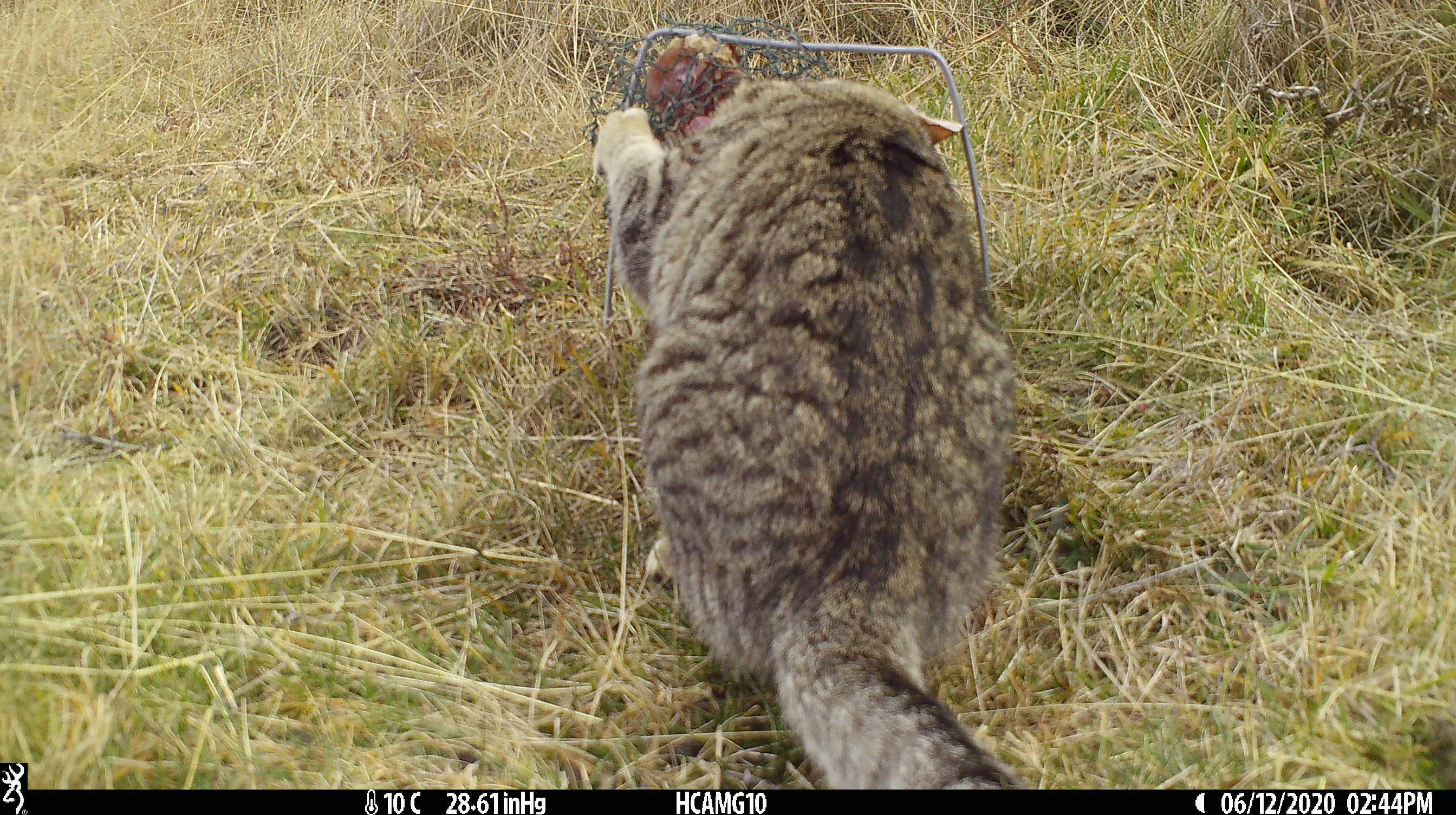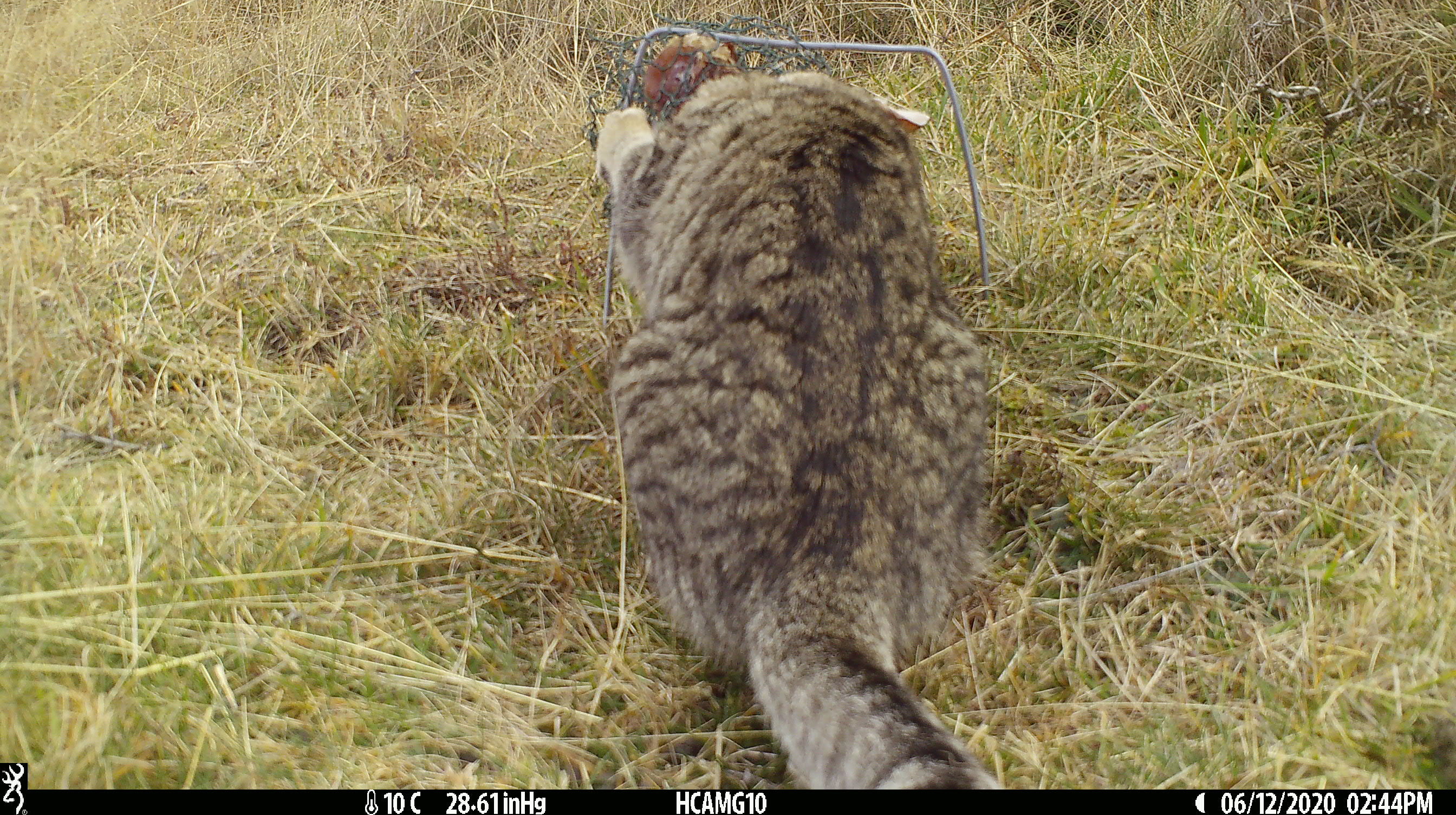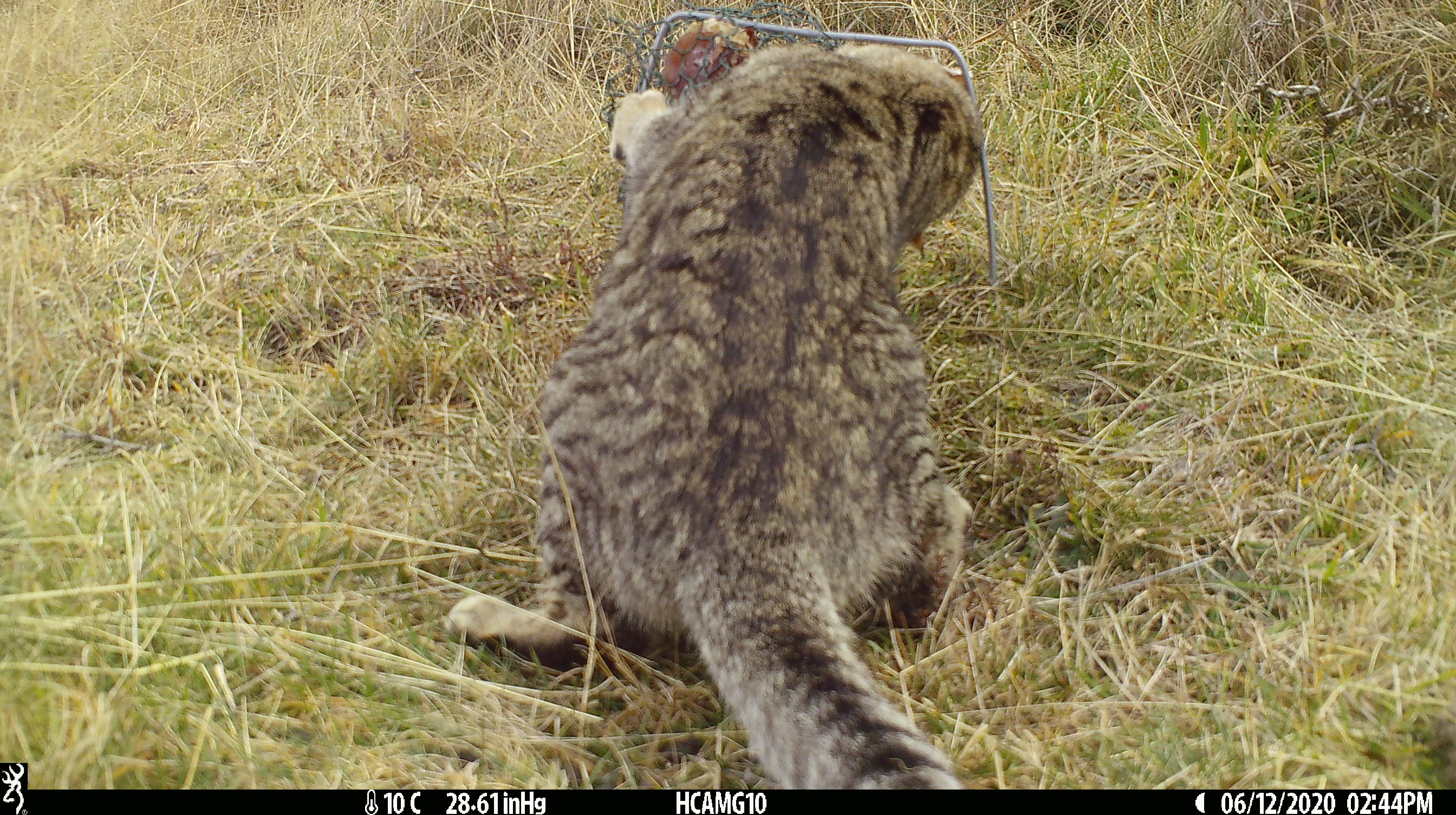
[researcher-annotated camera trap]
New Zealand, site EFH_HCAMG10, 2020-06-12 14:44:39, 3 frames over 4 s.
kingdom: Animalia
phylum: Chordata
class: Mammalia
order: Carnivora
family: Felidae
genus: Felis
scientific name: Felis catus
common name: domestic cat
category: cat